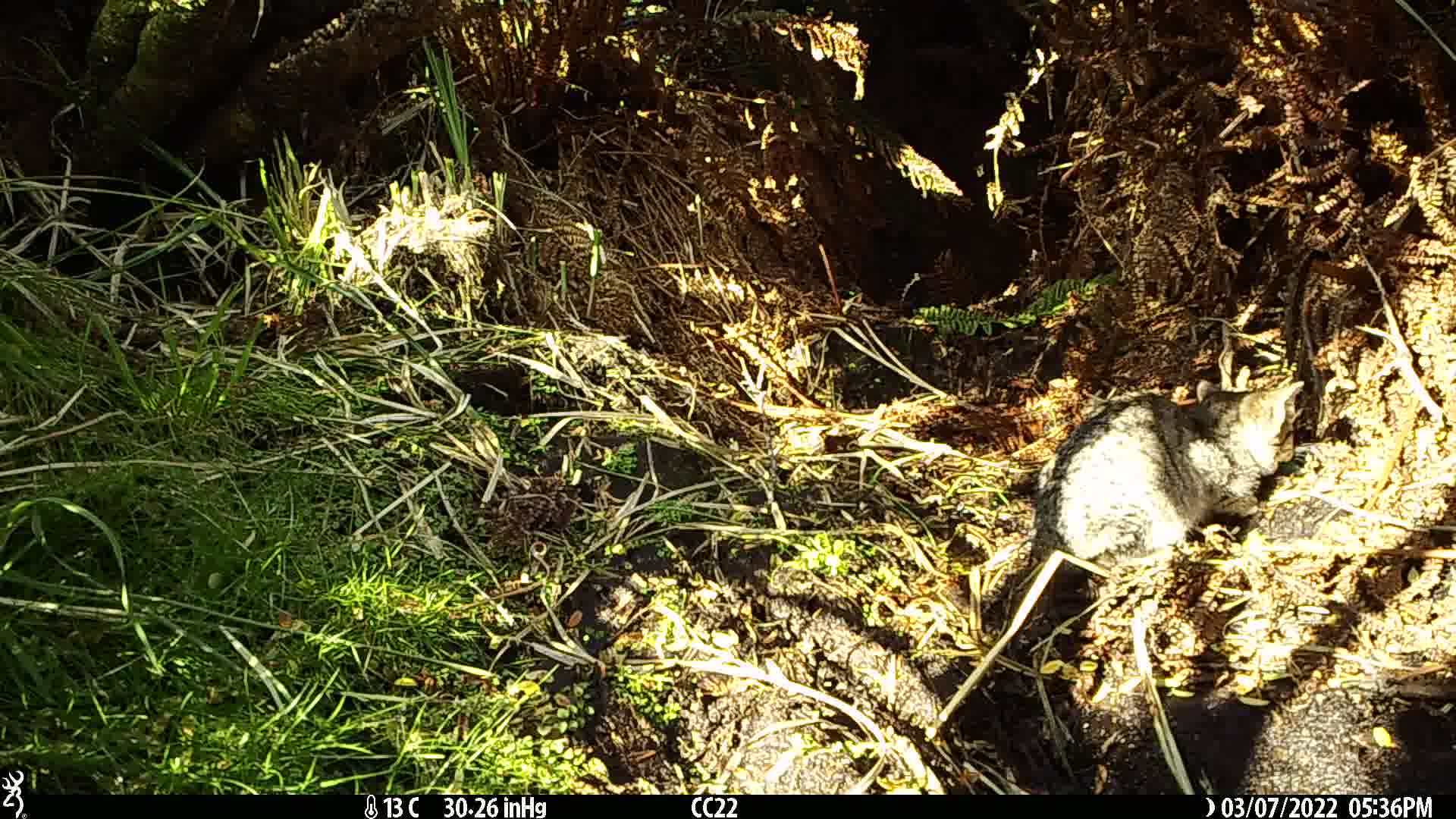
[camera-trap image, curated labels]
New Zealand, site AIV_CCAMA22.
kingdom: Animalia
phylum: Chordata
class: Mammalia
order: Carnivora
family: Felidae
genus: Felis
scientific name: Felis catus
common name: domestic cat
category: cat